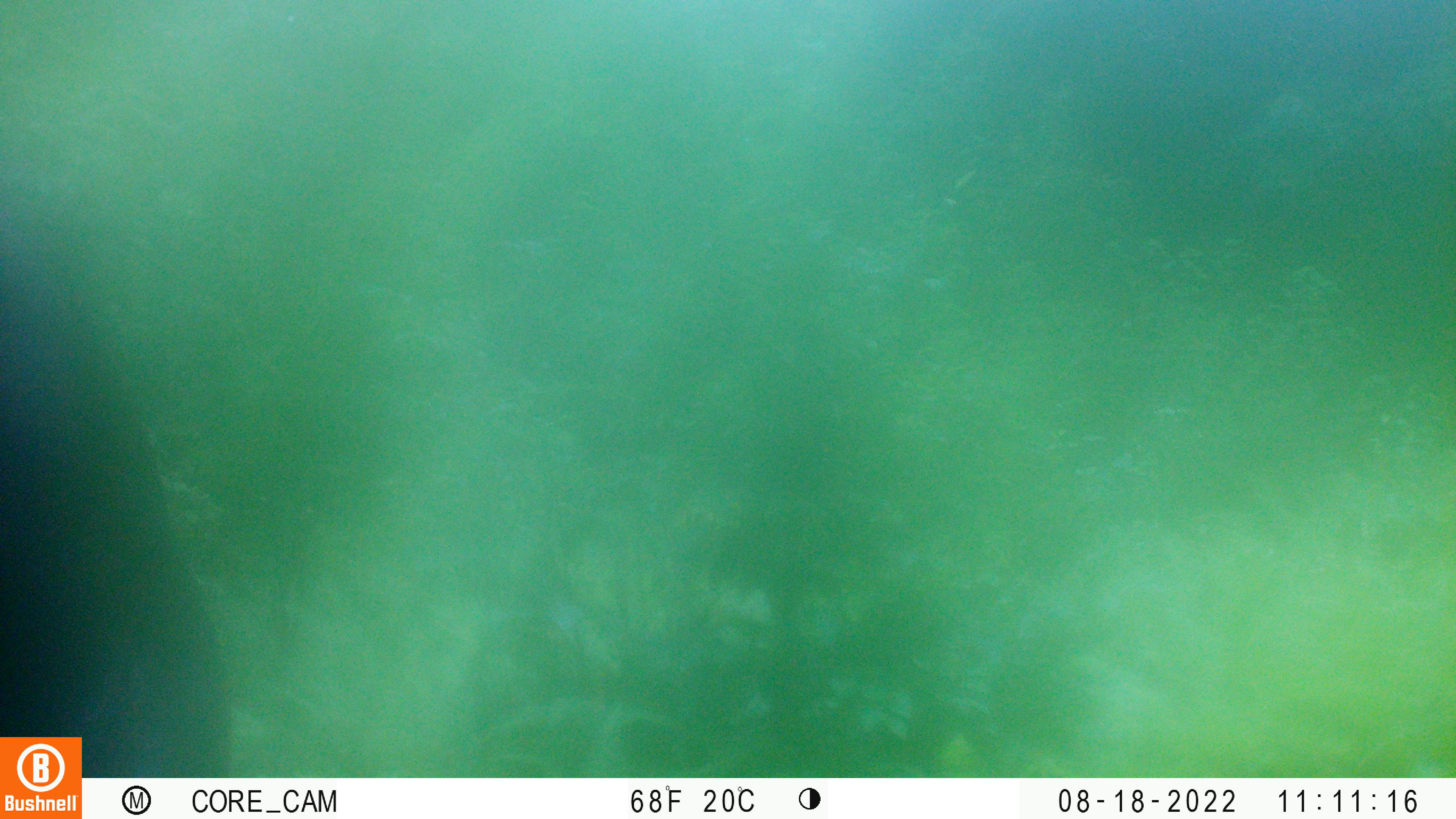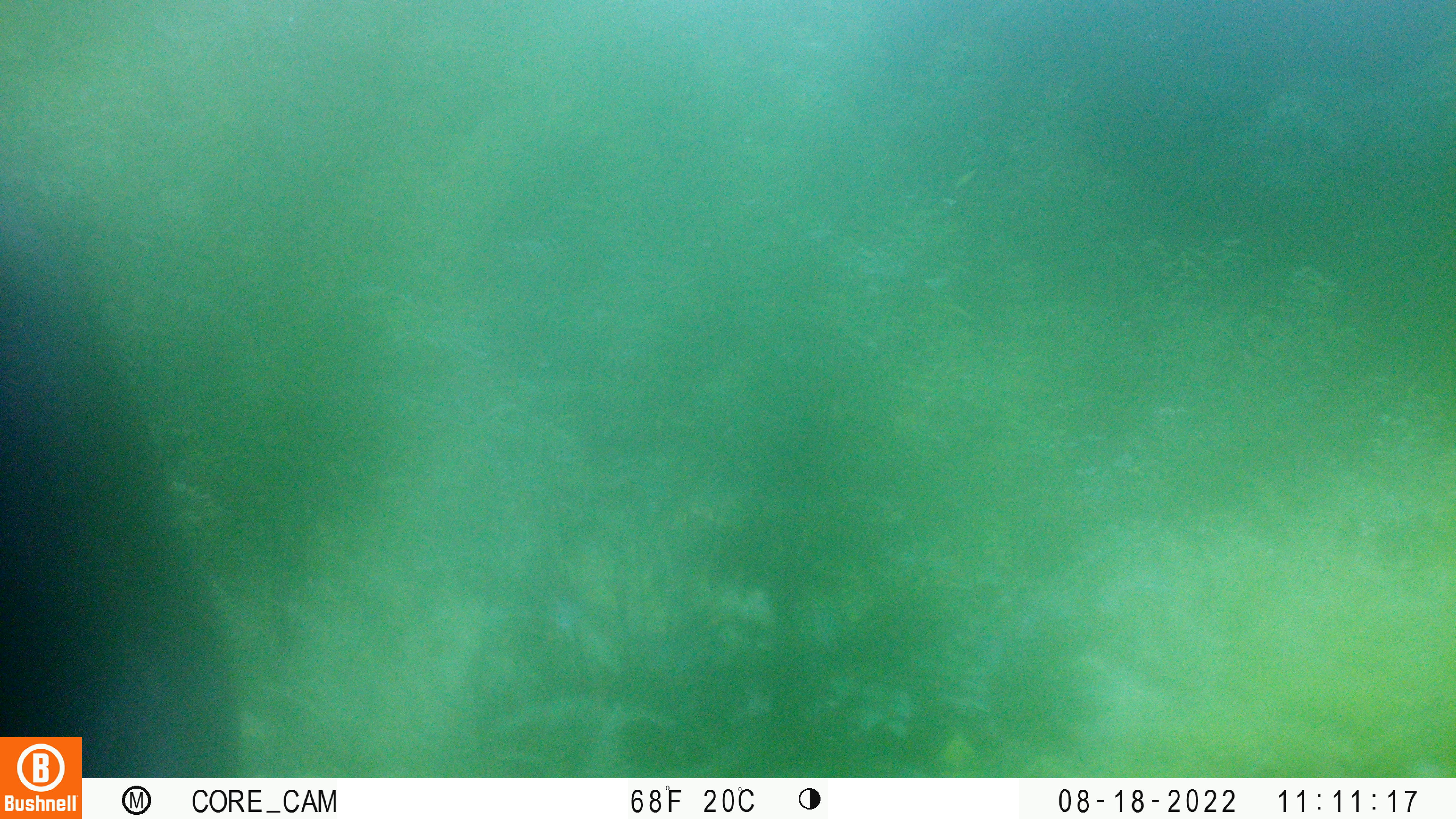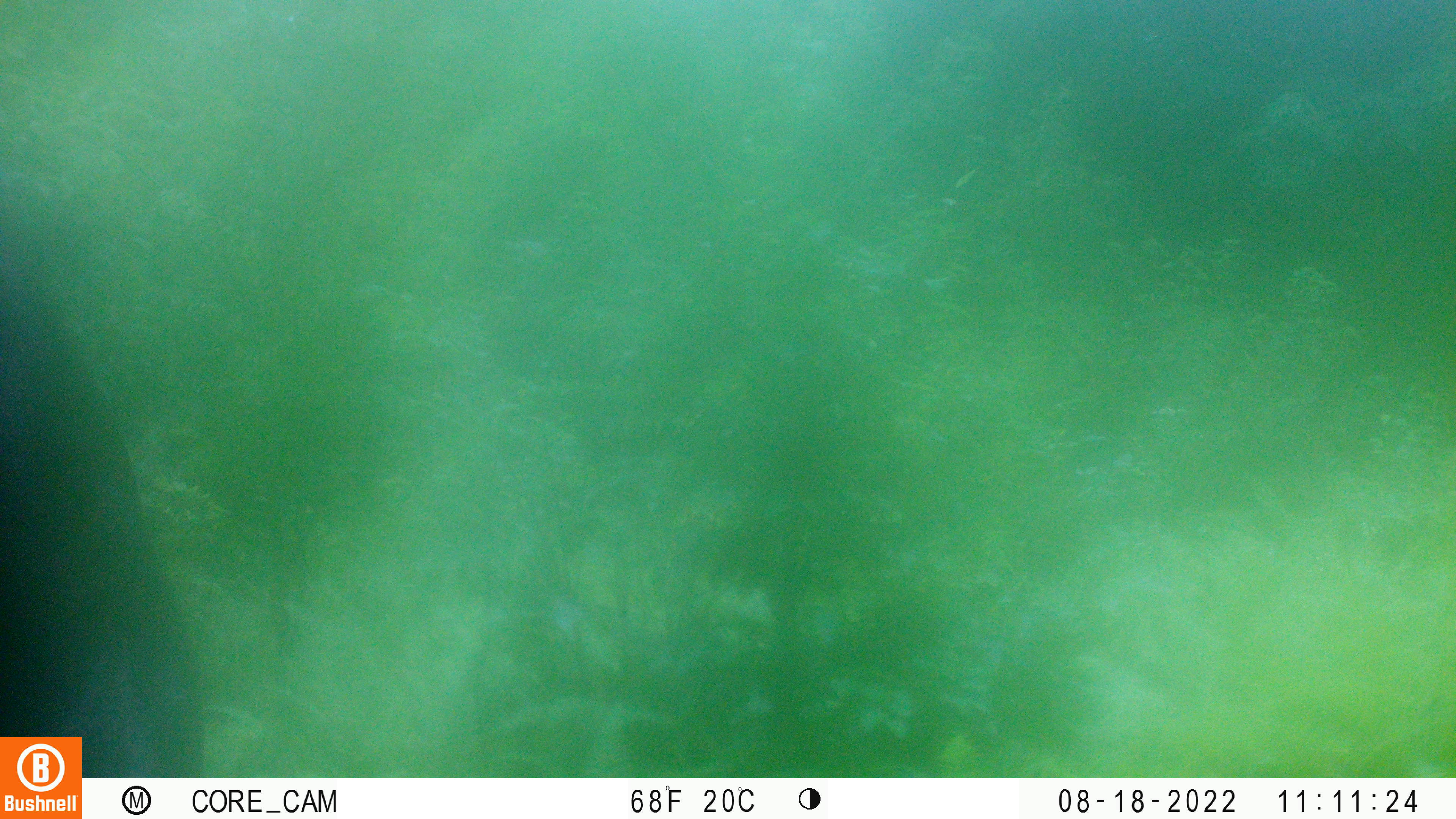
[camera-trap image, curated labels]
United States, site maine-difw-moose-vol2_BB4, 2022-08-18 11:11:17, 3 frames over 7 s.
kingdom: Animalia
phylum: Chordata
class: Mammalia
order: Artiodactyla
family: Cervidae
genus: Alces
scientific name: Alces alces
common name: moose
Moose (Alces alces).